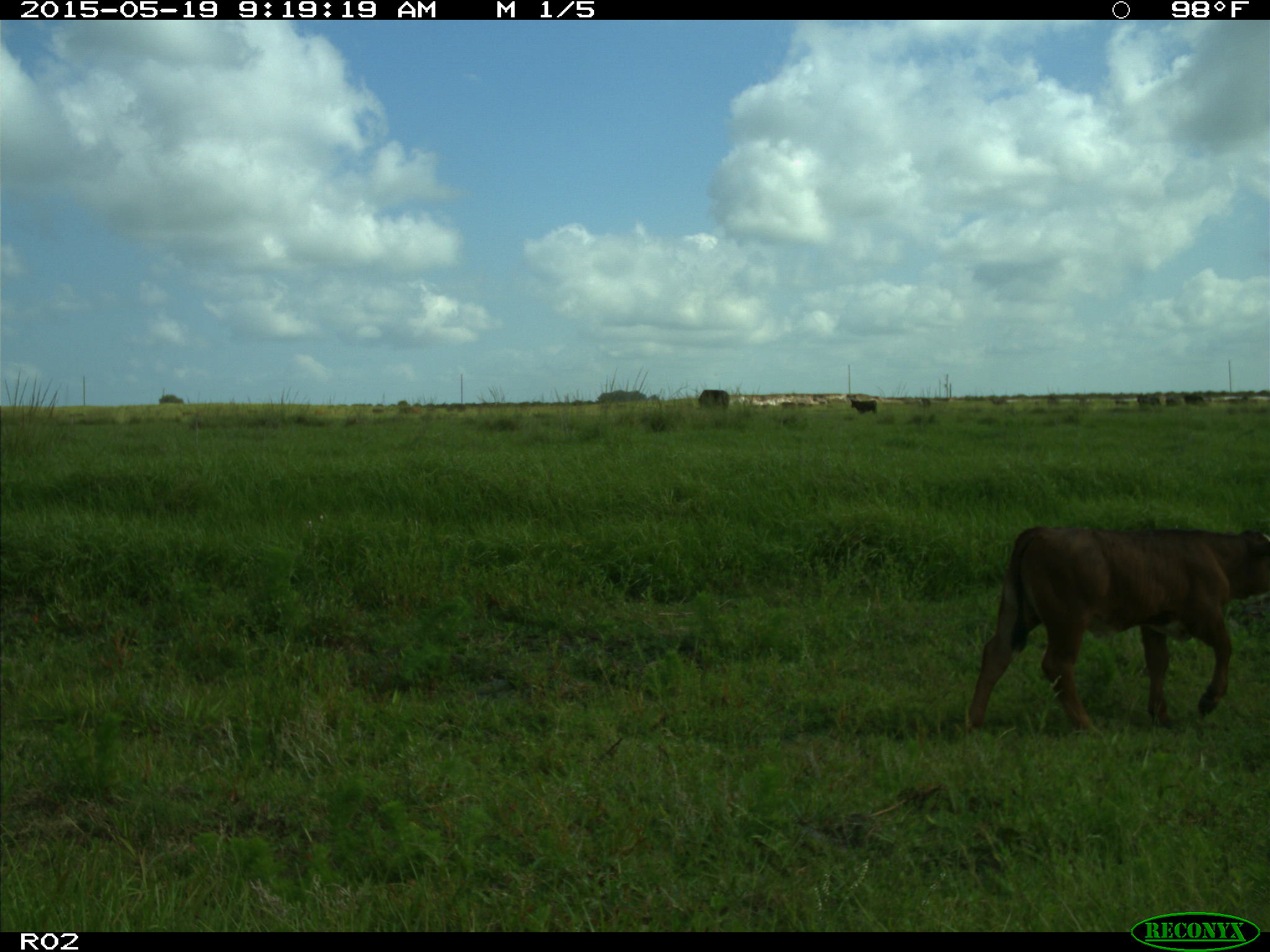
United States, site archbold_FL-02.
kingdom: Animalia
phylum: Chordata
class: Mammalia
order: Artiodactyla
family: Bovidae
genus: Bos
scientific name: Bos taurus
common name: domestic cow